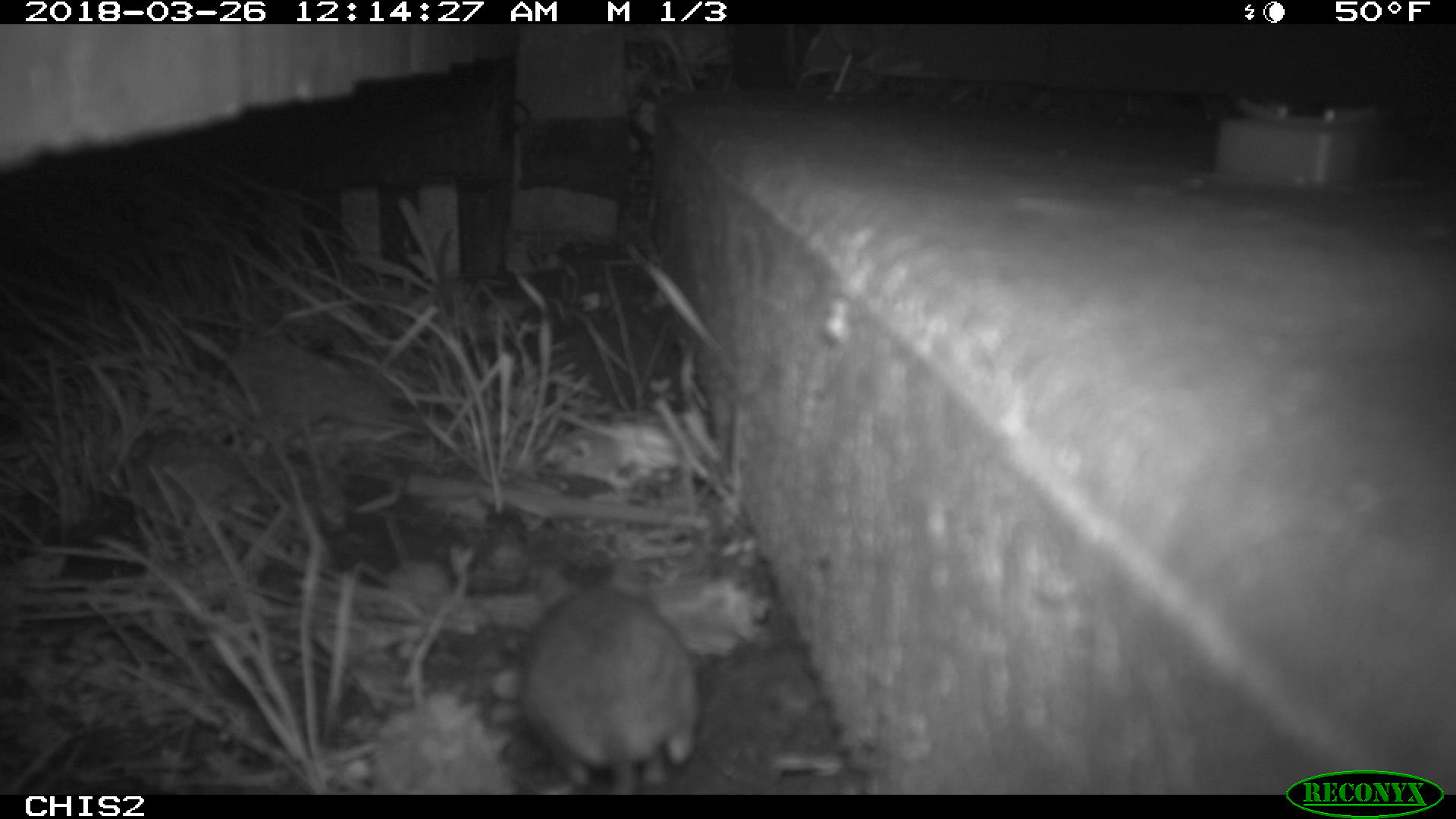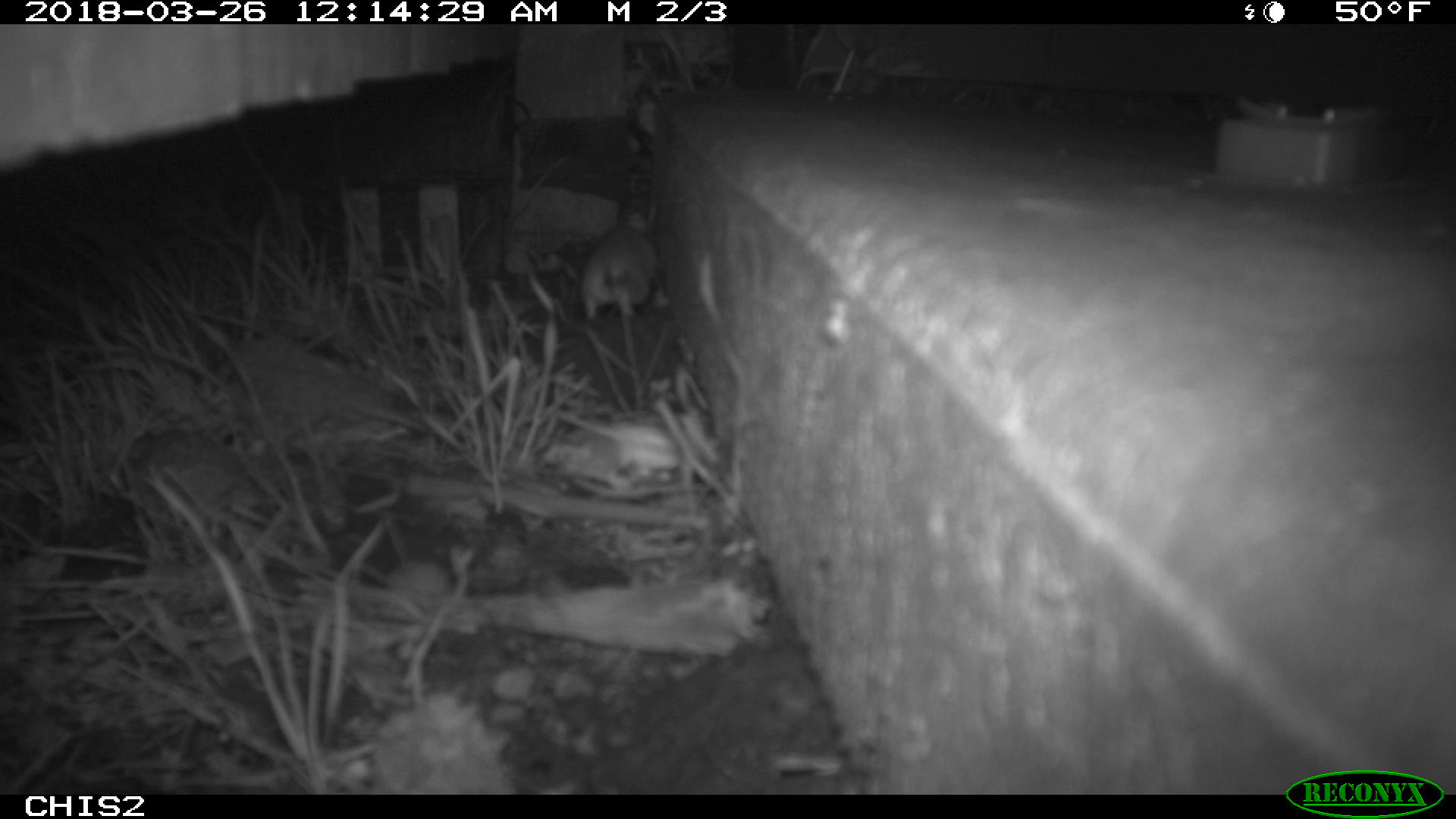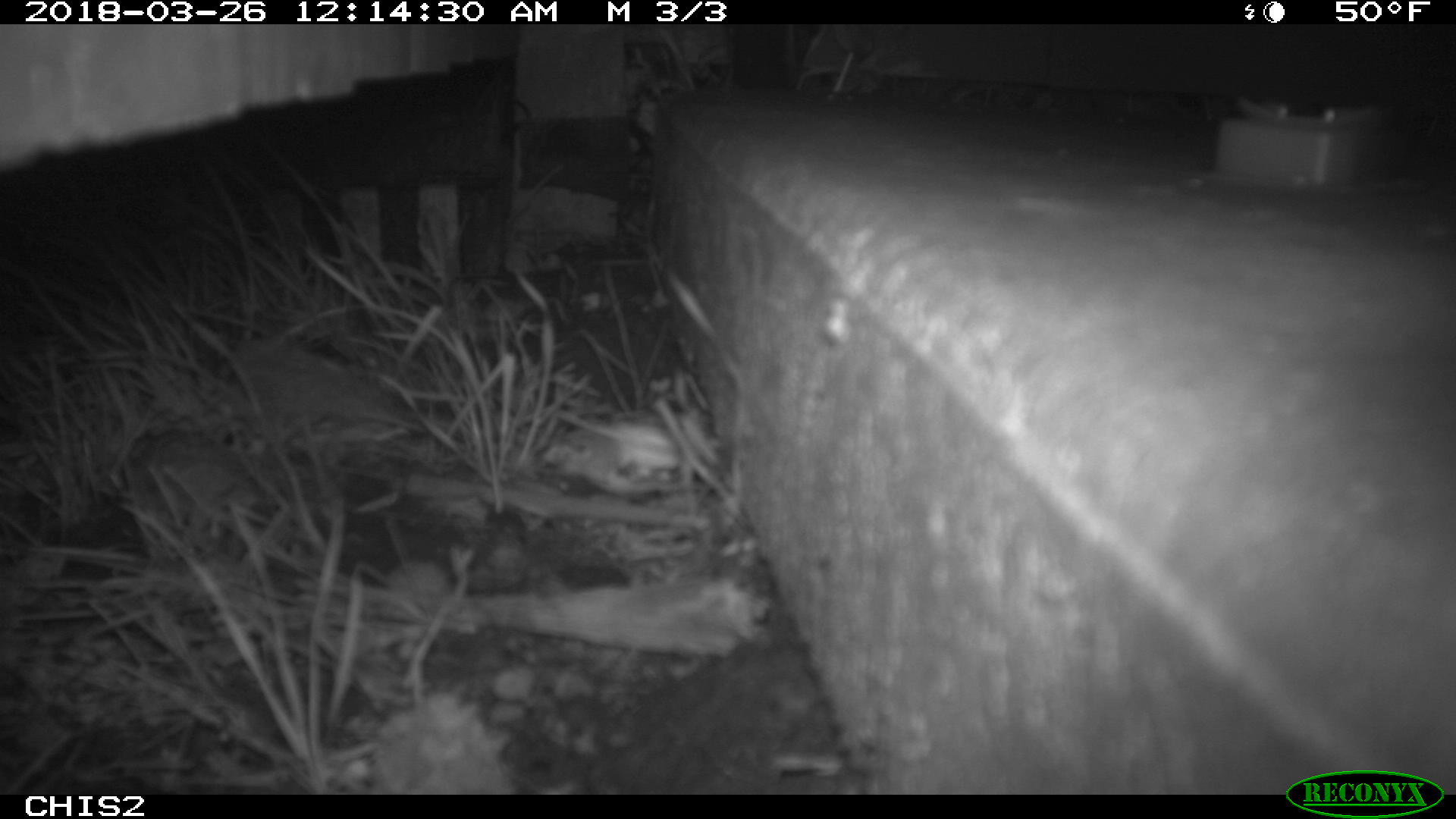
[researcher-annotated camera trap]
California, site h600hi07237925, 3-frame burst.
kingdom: Animalia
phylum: Chordata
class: Mammalia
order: Rodentia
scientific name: Rodentia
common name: rodent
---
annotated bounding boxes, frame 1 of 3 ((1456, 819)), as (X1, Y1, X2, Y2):
rodent: (517, 554, 698, 794)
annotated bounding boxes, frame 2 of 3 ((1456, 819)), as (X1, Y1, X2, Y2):
rodent: (578, 224, 656, 319)